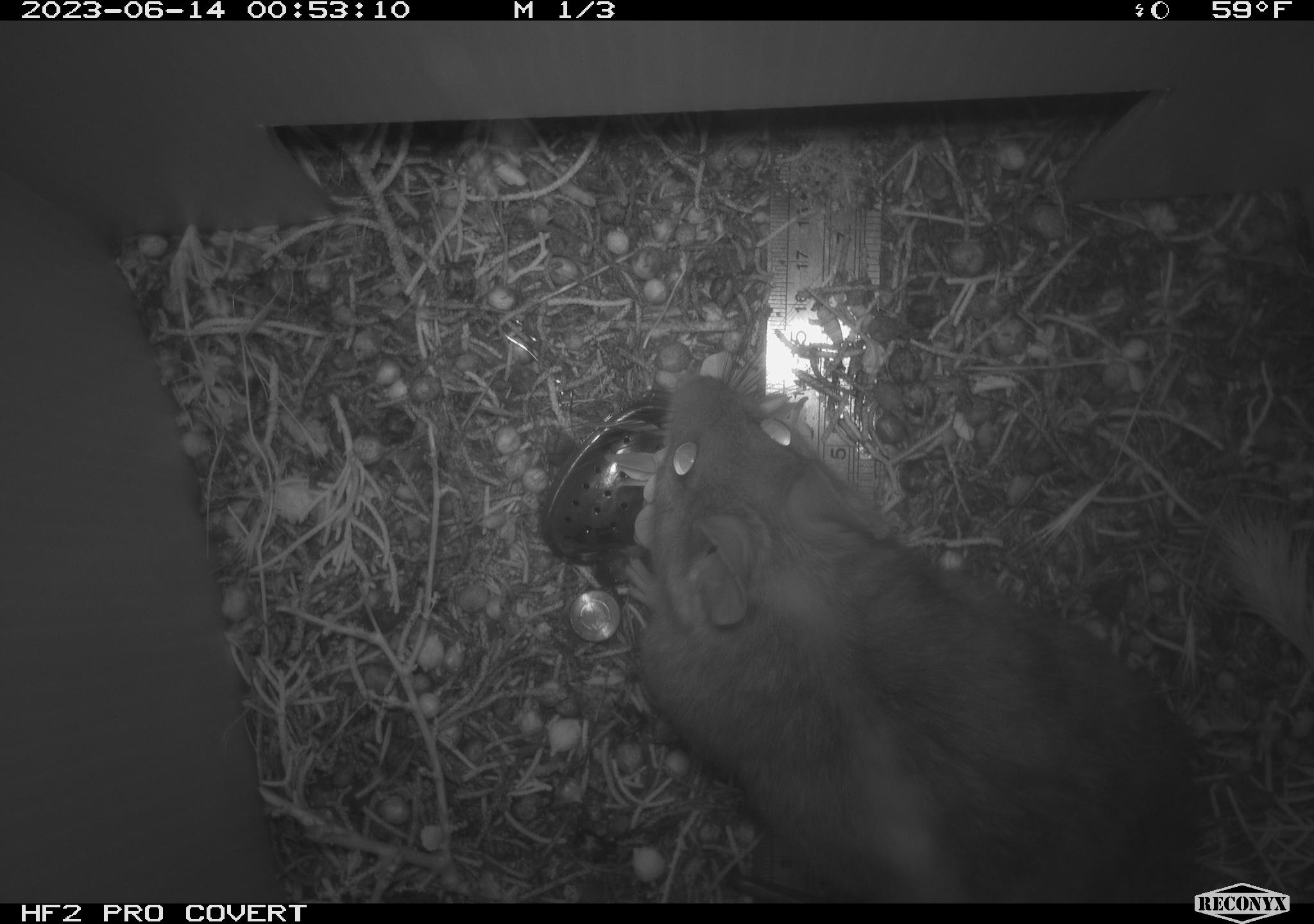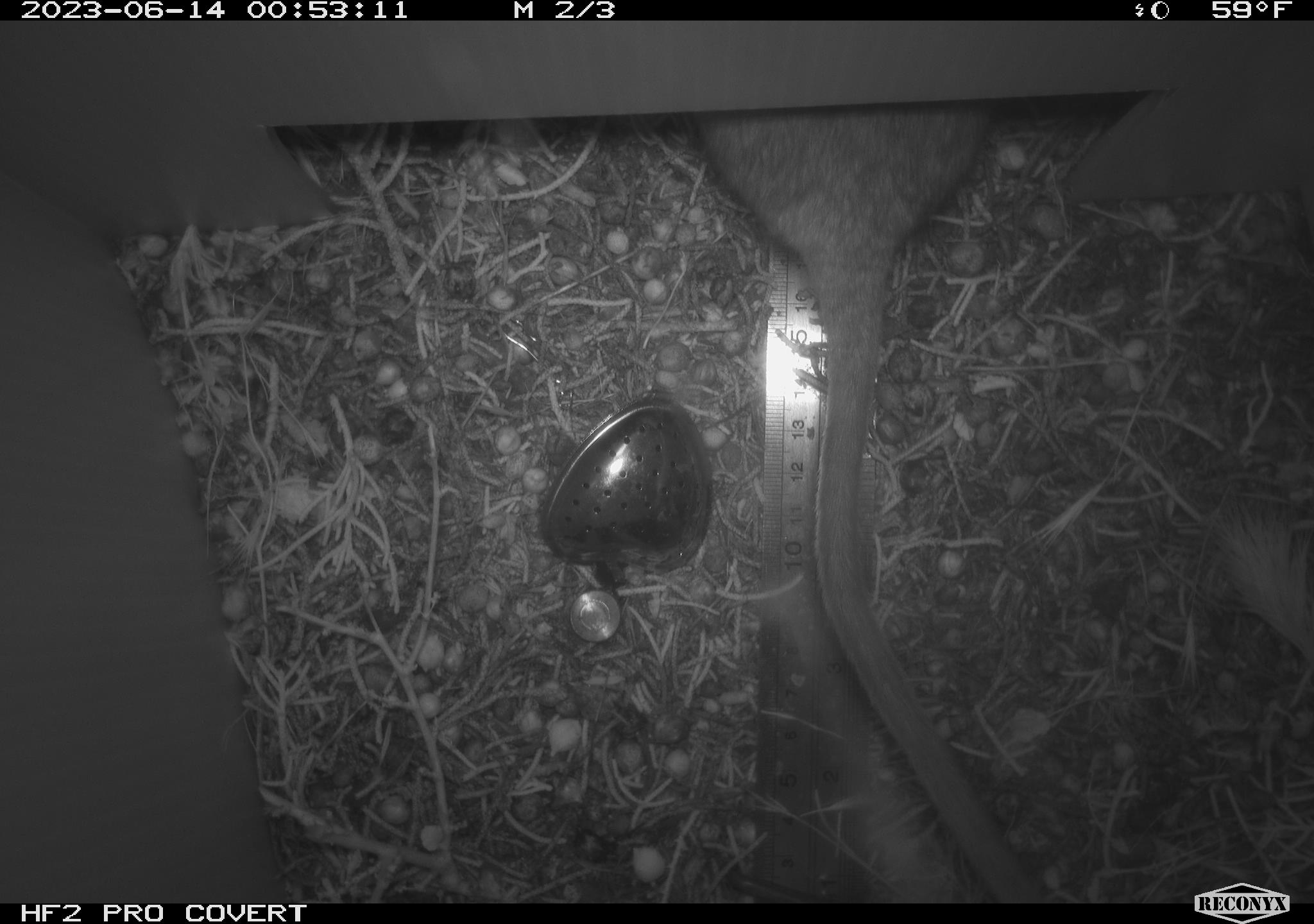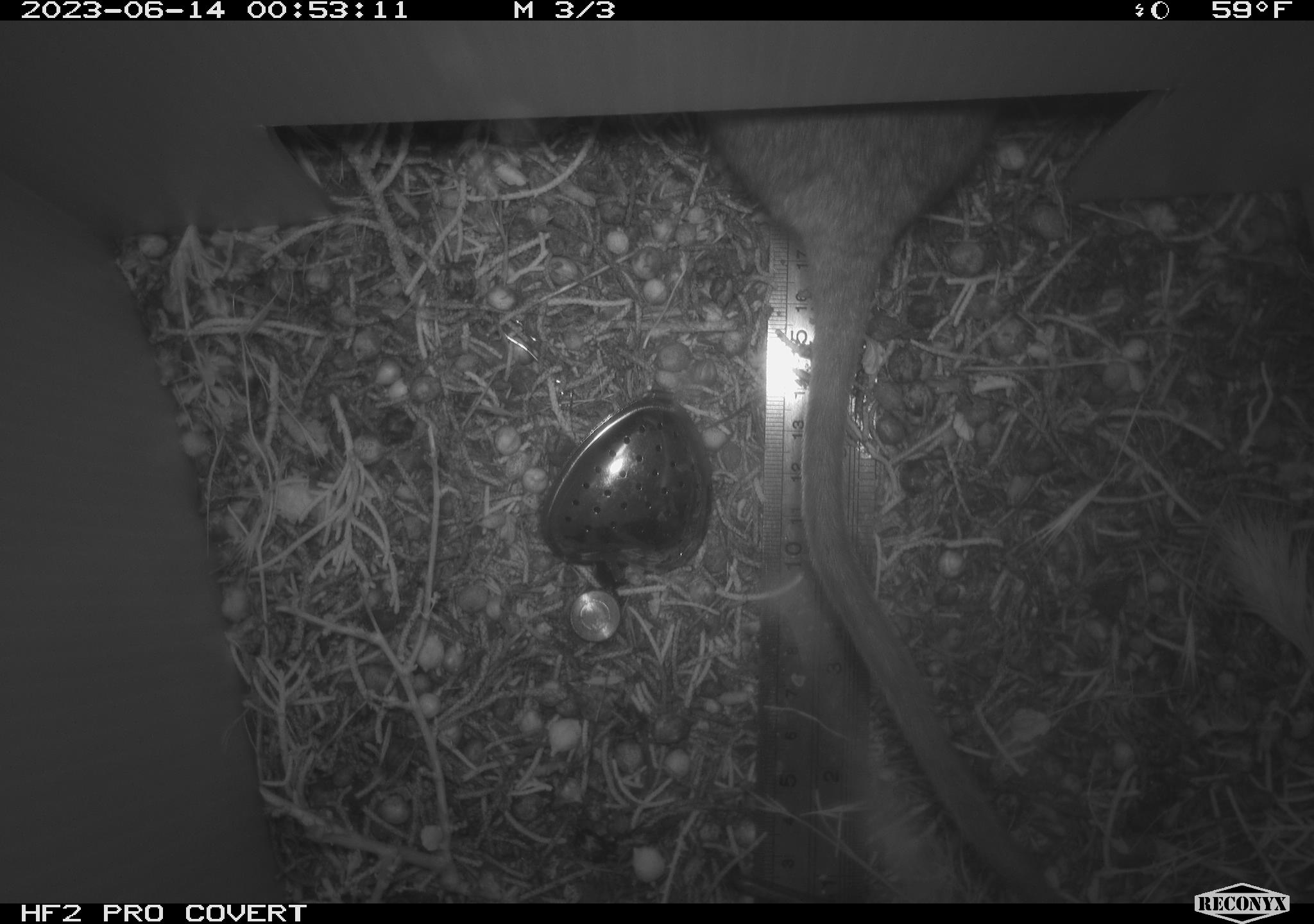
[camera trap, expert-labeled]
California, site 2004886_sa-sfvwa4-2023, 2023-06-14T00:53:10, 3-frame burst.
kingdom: Animalia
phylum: Chordata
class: Mammalia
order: Rodentia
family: Cricetidae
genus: Neotoma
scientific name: Neotoma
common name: pack rat or woodrat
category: neotoma species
Neotoma species (pack rat or woodrat) (Neotoma).